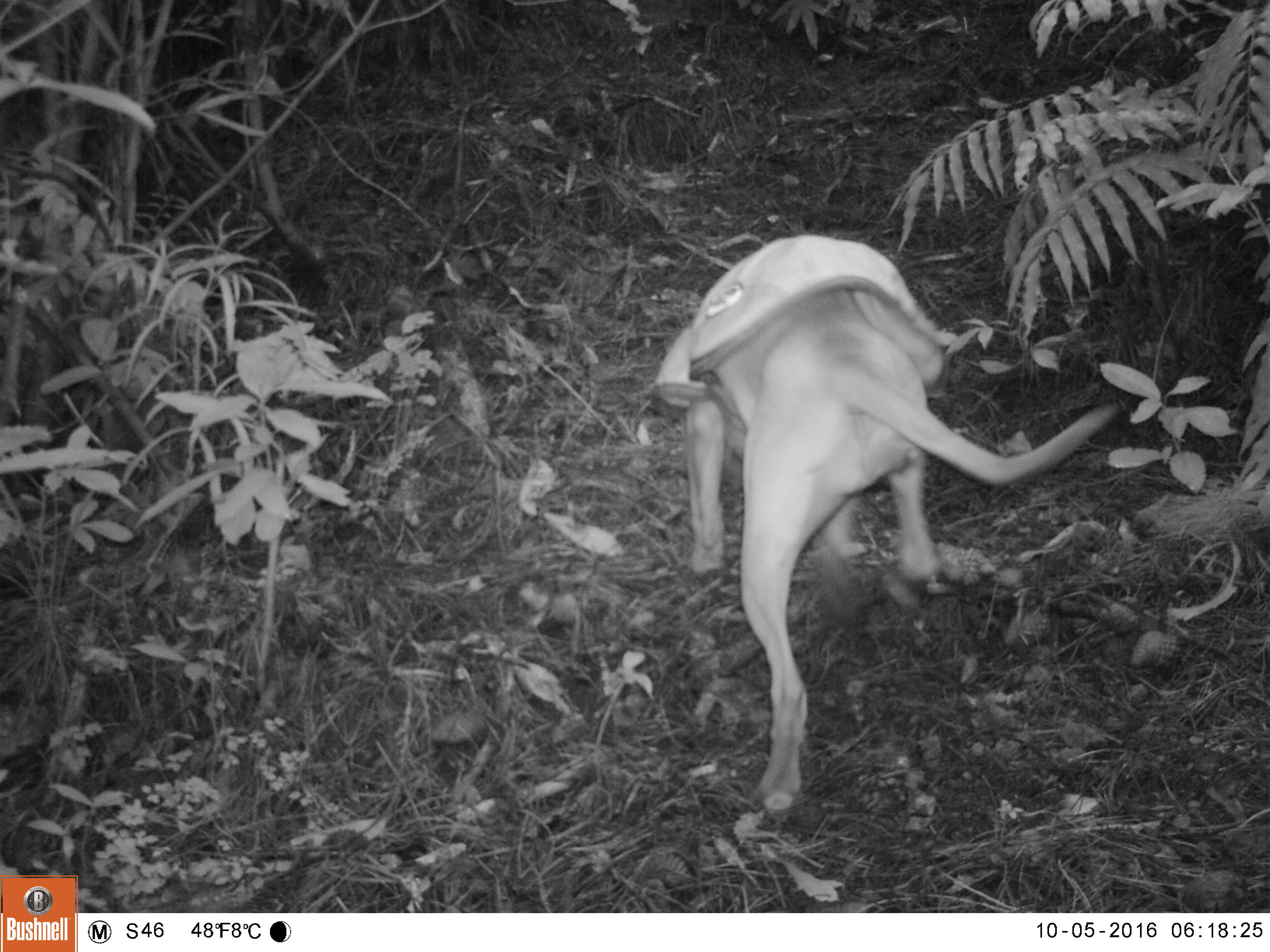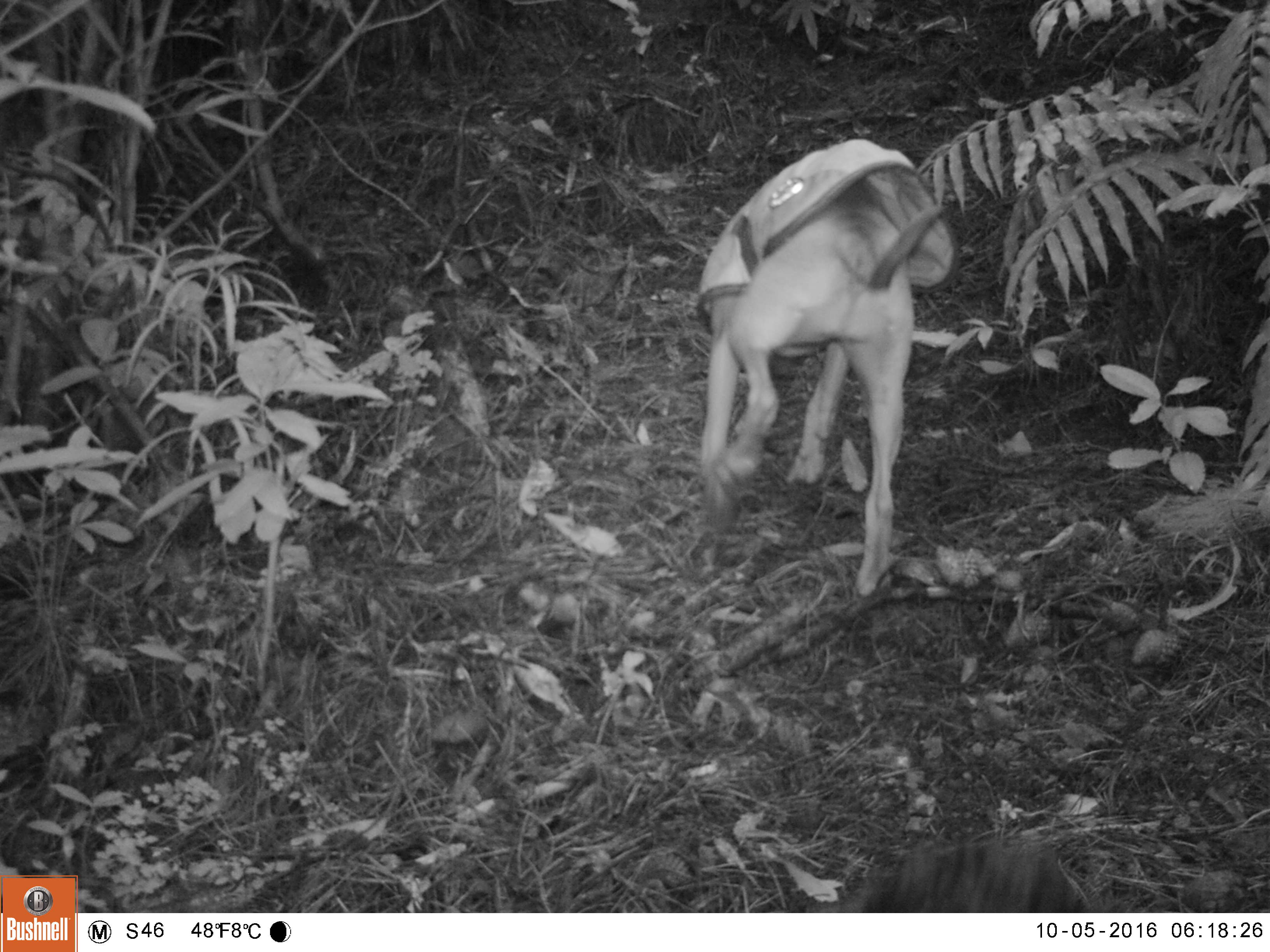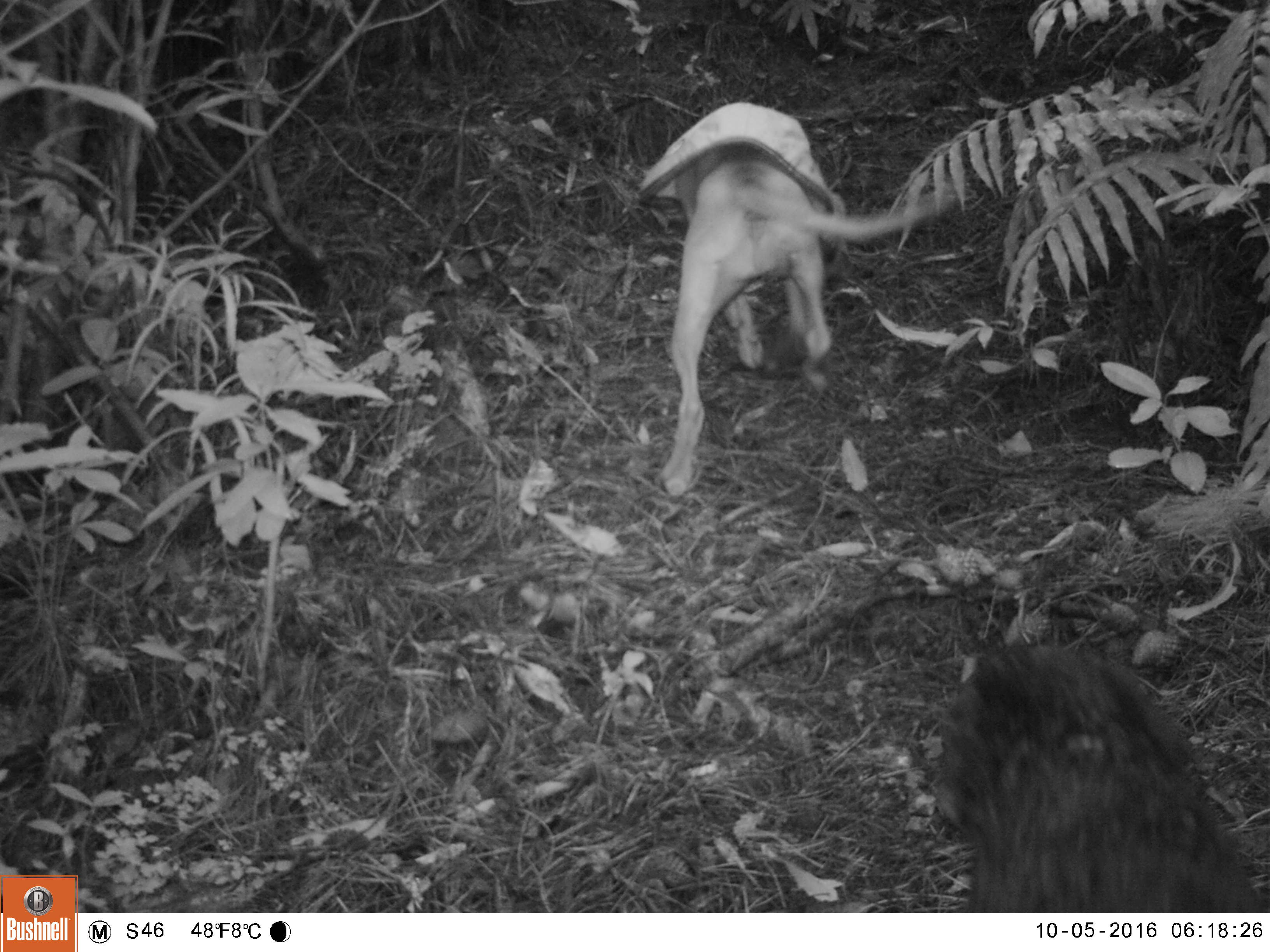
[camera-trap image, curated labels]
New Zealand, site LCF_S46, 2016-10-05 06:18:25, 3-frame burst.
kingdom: Animalia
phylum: Chordata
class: Mammalia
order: Carnivora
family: Canidae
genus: Canis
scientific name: Canis familiaris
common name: domestic dog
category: dog